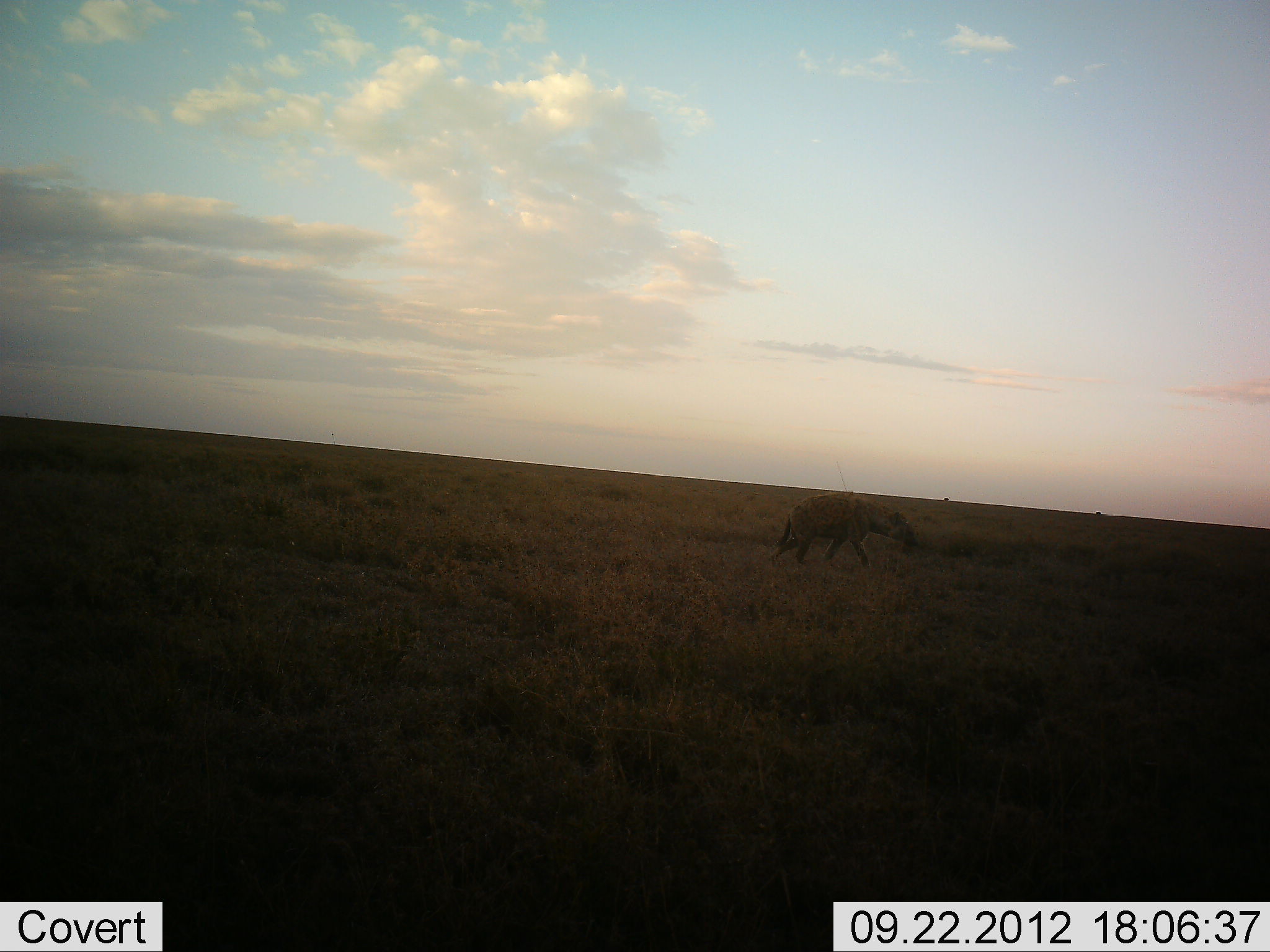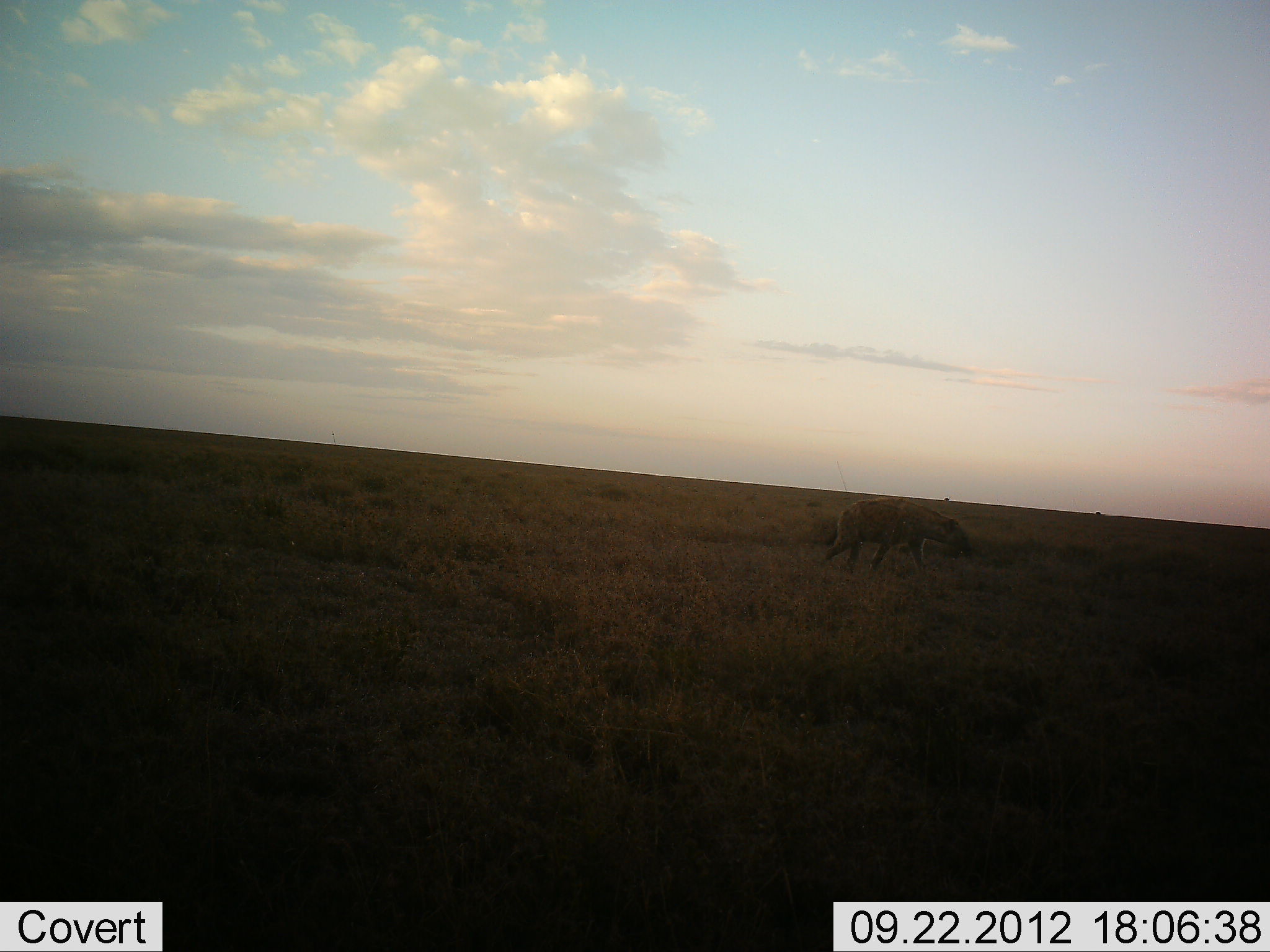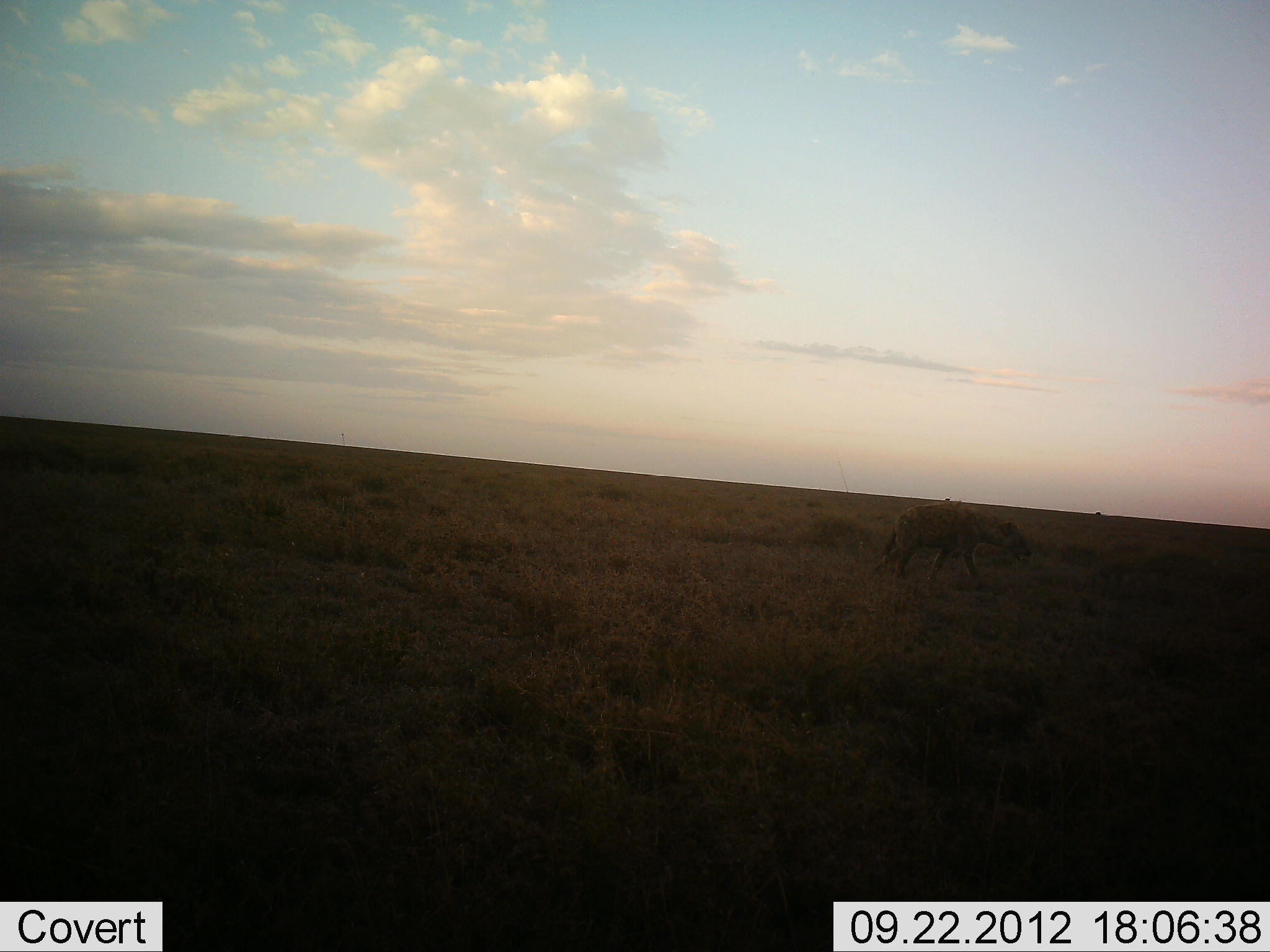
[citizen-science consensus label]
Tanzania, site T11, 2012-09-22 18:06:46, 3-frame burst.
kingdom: Animalia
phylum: Chordata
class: Mammalia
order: Carnivora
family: Hyaenidae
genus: Crocuta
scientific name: Crocuta crocuta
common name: spotted hyena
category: hyenaspotted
Hyenaspotted (spotted hyena) (Crocuta crocuta), count 1. Behavior (volunteer vote fractions): standing 0%, resting 0%, moving 100%, interacting 0%. Young present (vote fraction): 0%. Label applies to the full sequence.